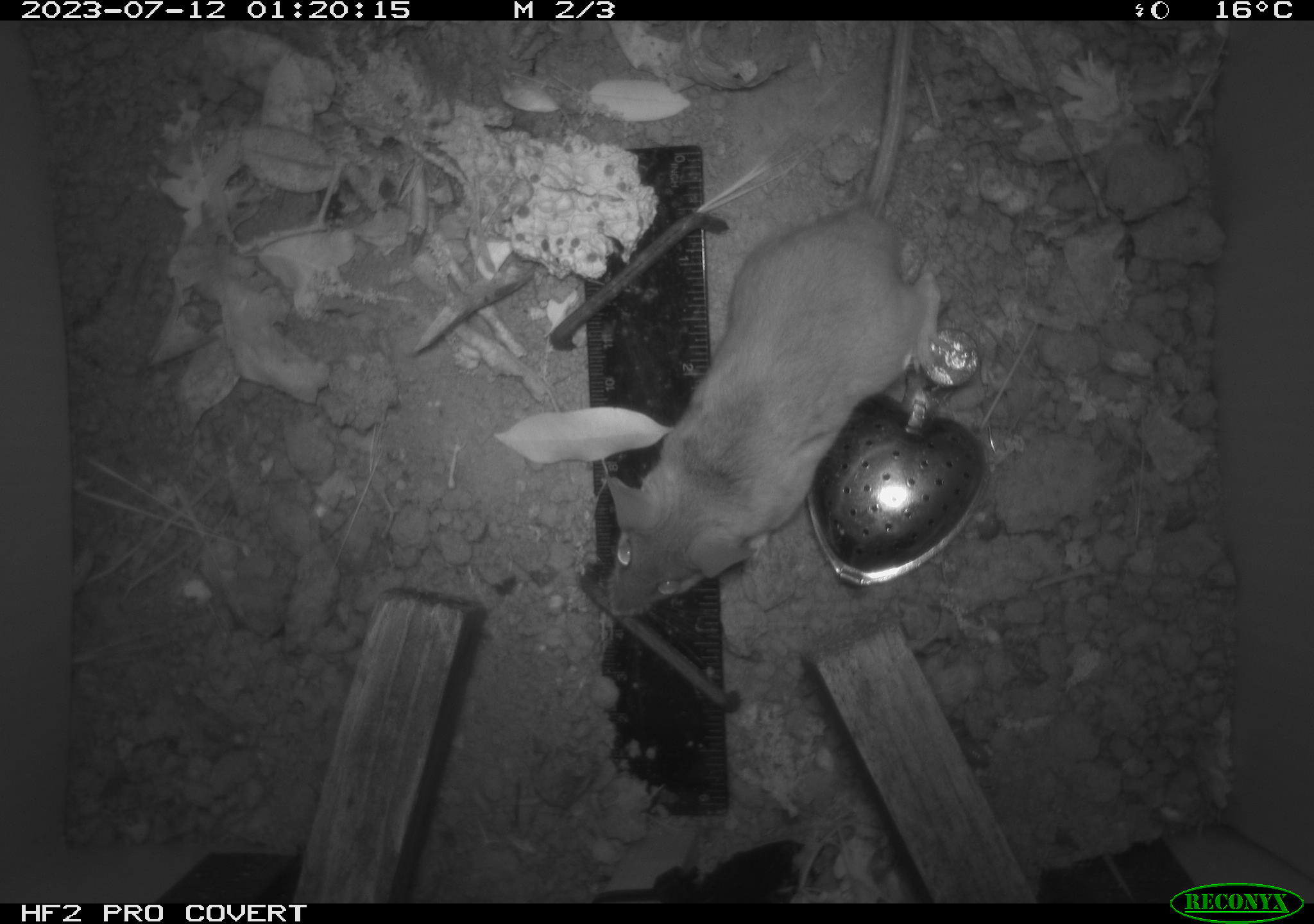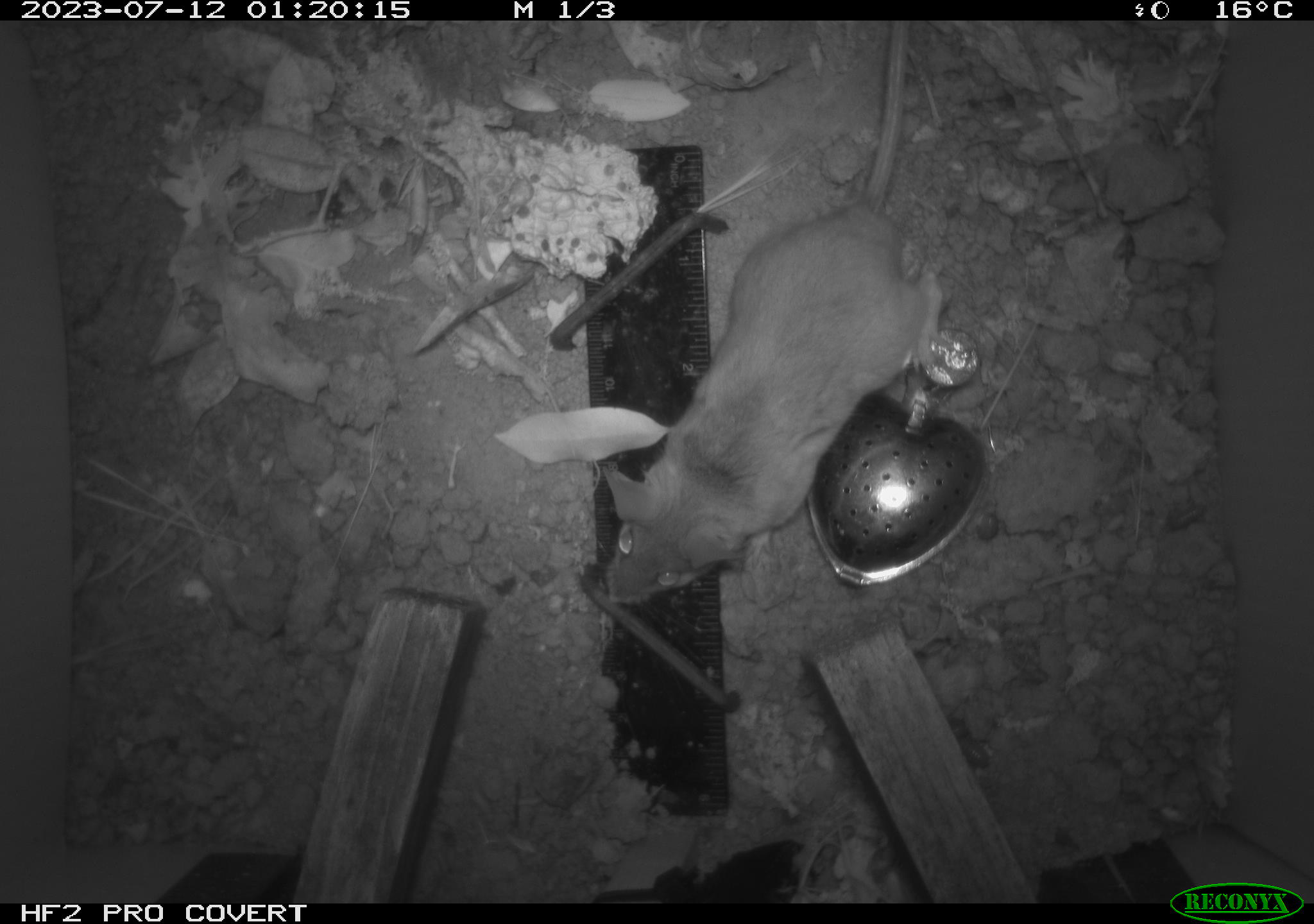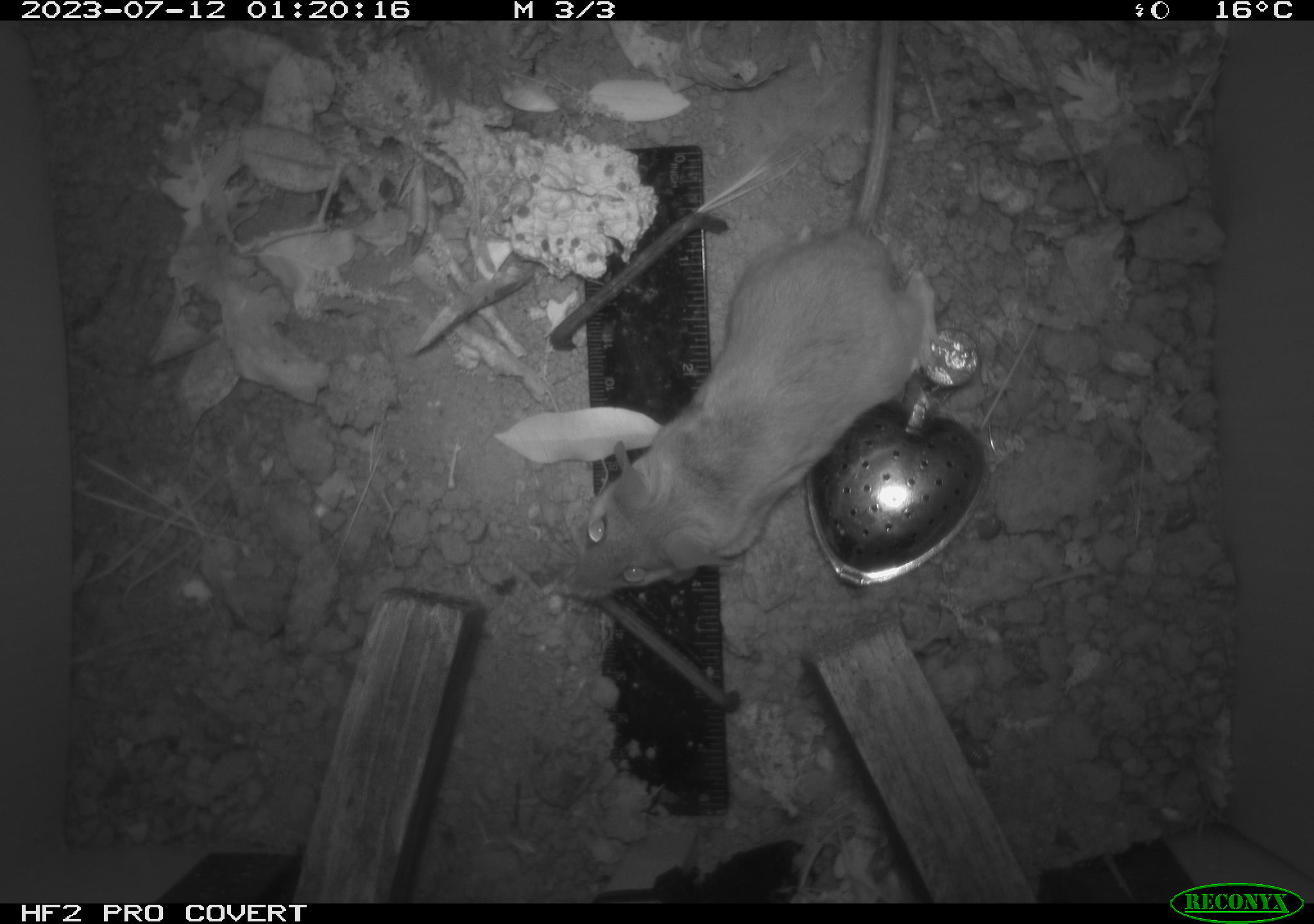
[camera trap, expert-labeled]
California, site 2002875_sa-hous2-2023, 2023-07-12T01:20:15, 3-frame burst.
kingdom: Animalia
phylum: Chordata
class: Mammalia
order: Rodentia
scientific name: Rodentia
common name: mouse species